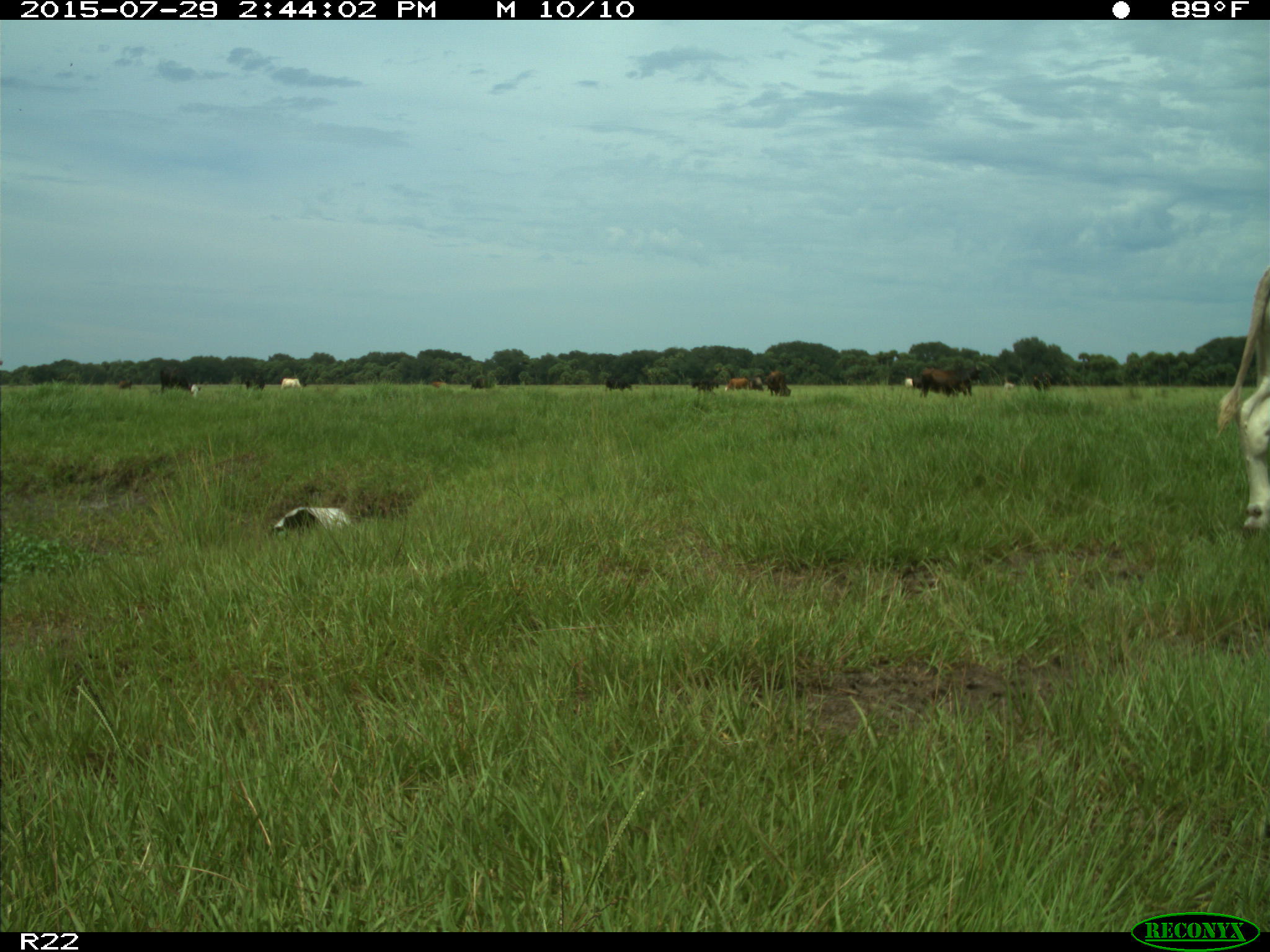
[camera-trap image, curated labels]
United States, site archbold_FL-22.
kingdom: Animalia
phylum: Chordata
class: Mammalia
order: Artiodactyla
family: Bovidae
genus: Bos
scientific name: Bos taurus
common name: domestic cow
Bos taurus (domestic cow).